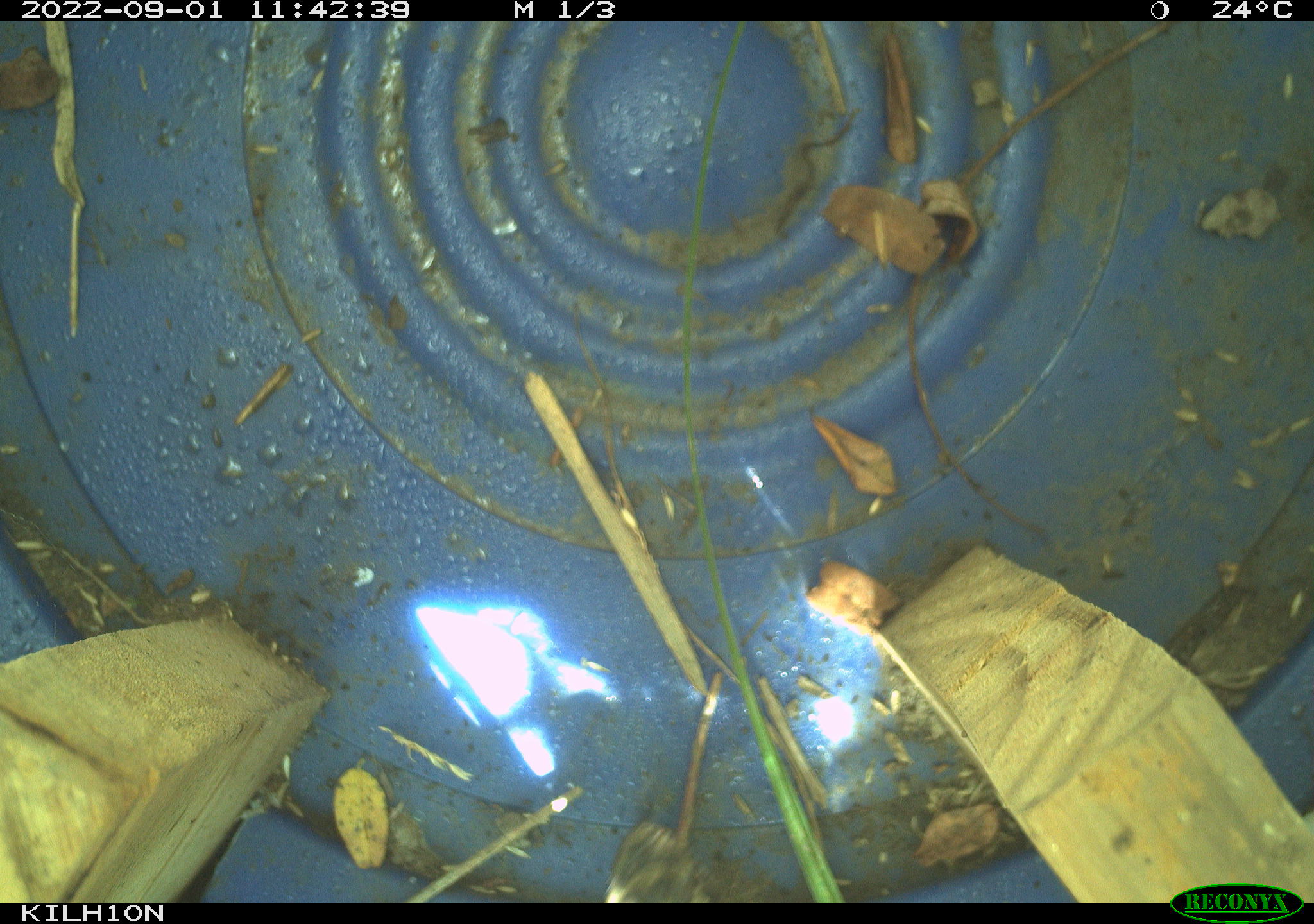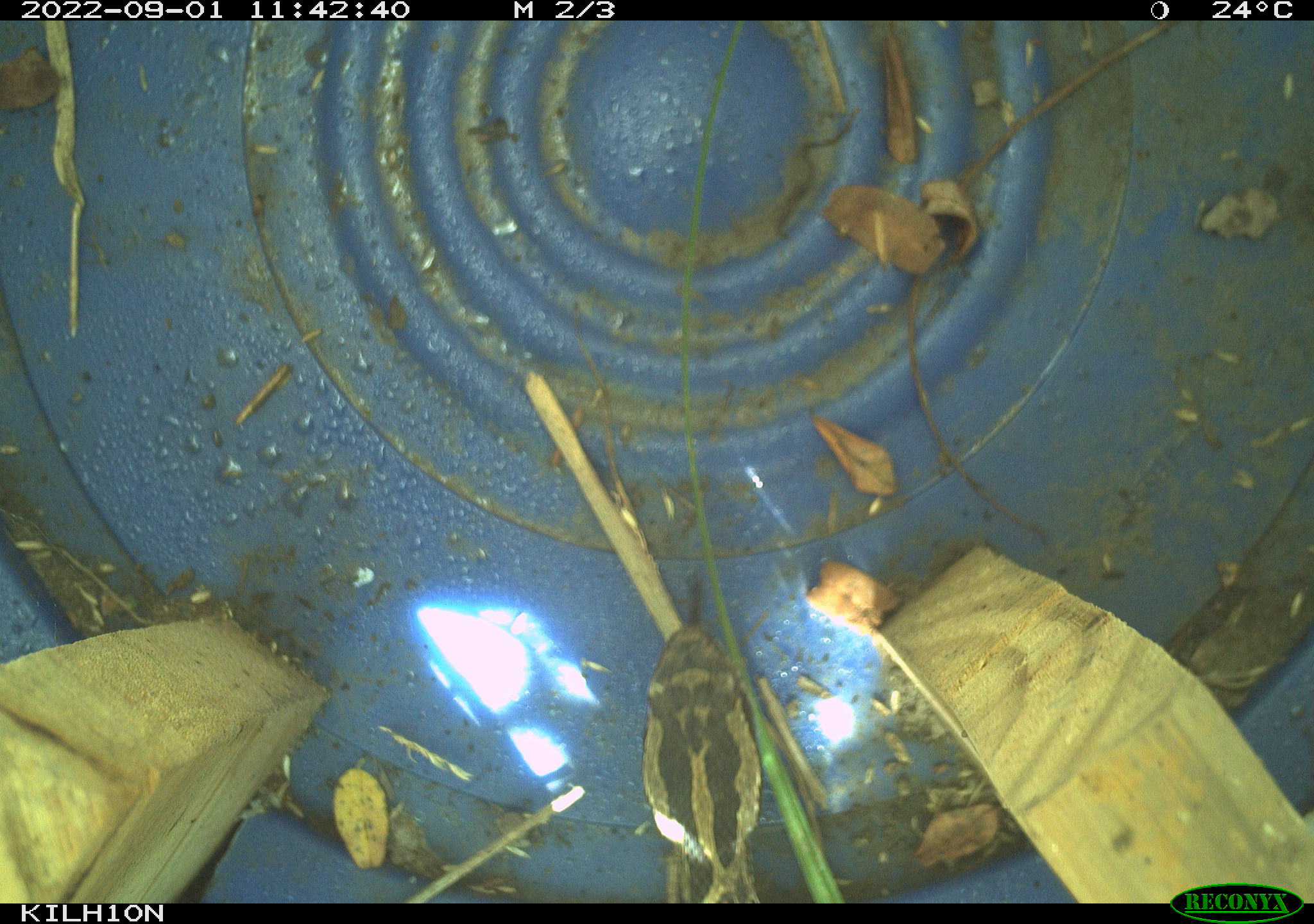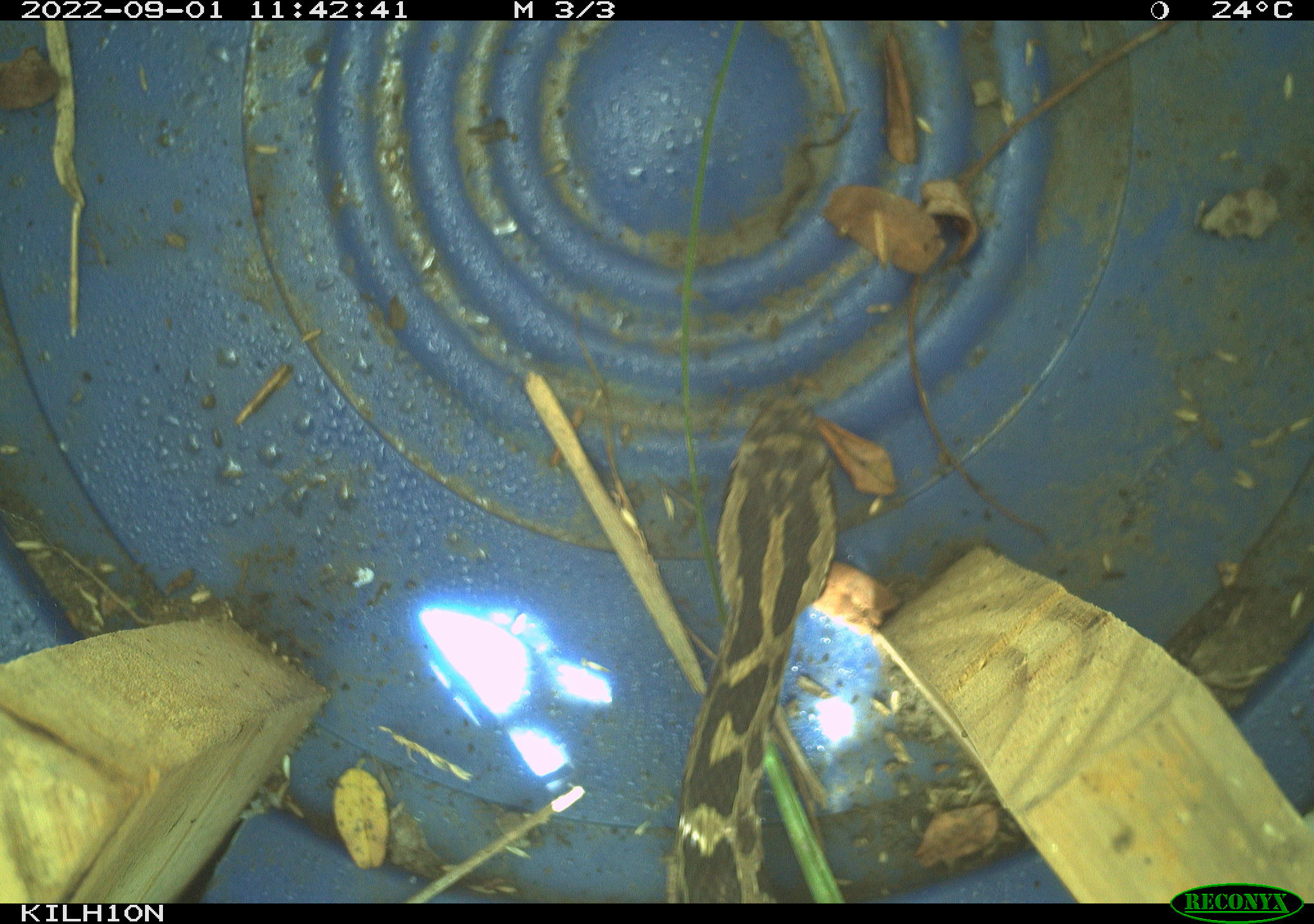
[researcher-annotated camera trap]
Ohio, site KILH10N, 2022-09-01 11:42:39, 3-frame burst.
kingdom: Animalia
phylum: Chordata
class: Reptilia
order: Squamata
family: Viperidae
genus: Sistrurus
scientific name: Sistrurus catenatus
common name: eastern massasauga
Eastern massasauga (Sistrurus catenatus).